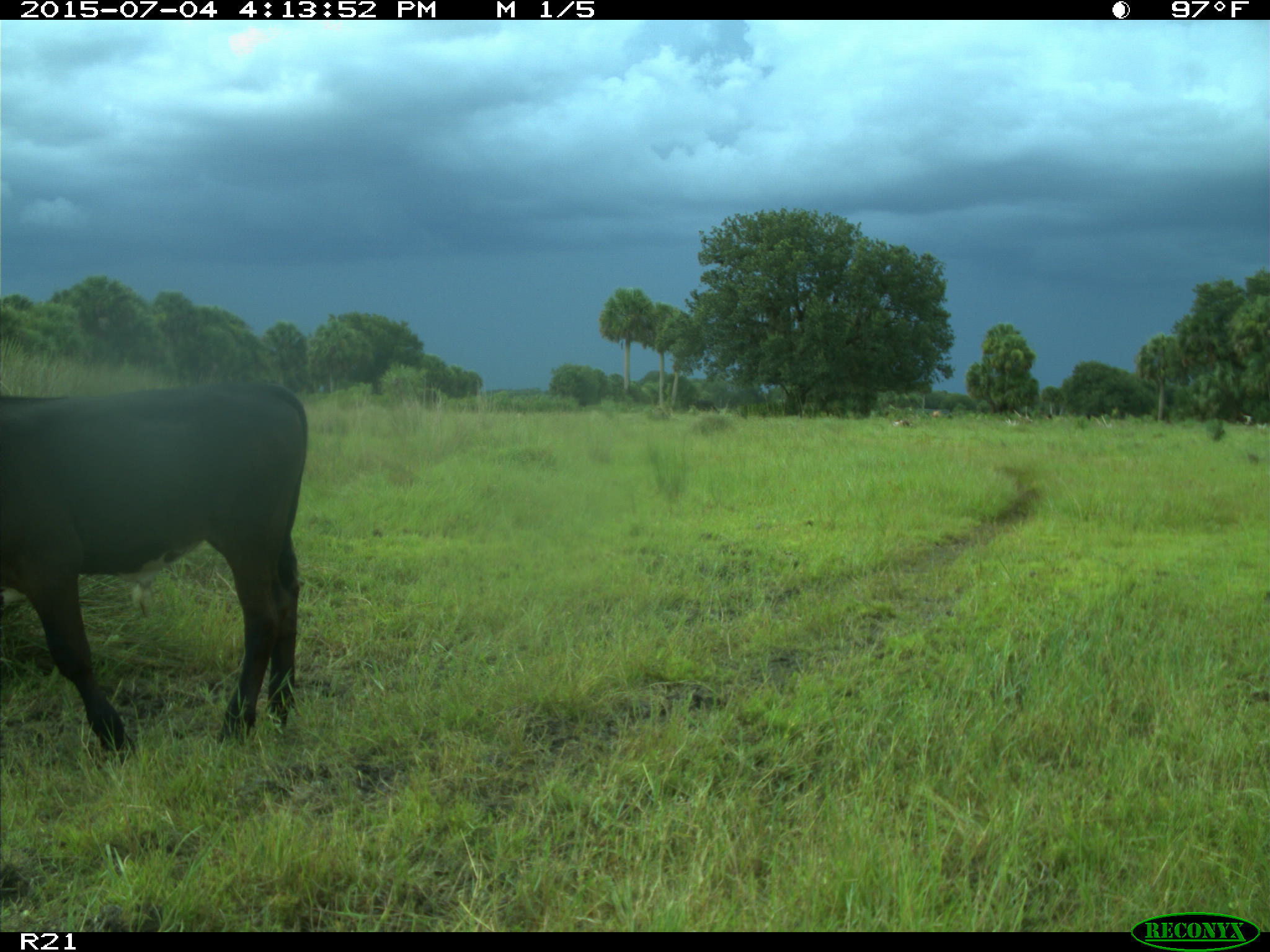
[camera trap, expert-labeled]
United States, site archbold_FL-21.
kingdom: Animalia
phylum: Chordata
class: Mammalia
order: Artiodactyla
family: Bovidae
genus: Bos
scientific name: Bos taurus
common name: domestic cow